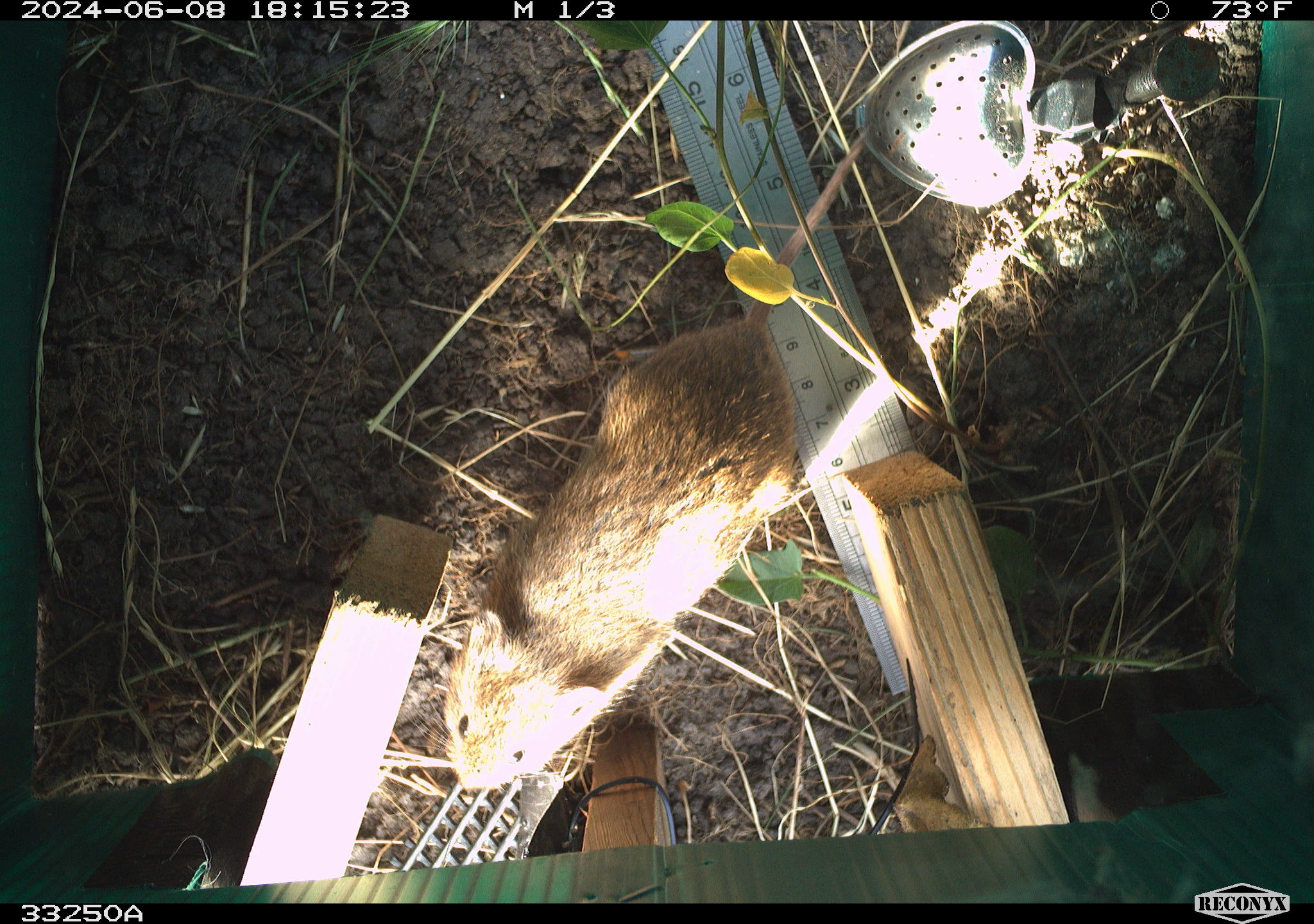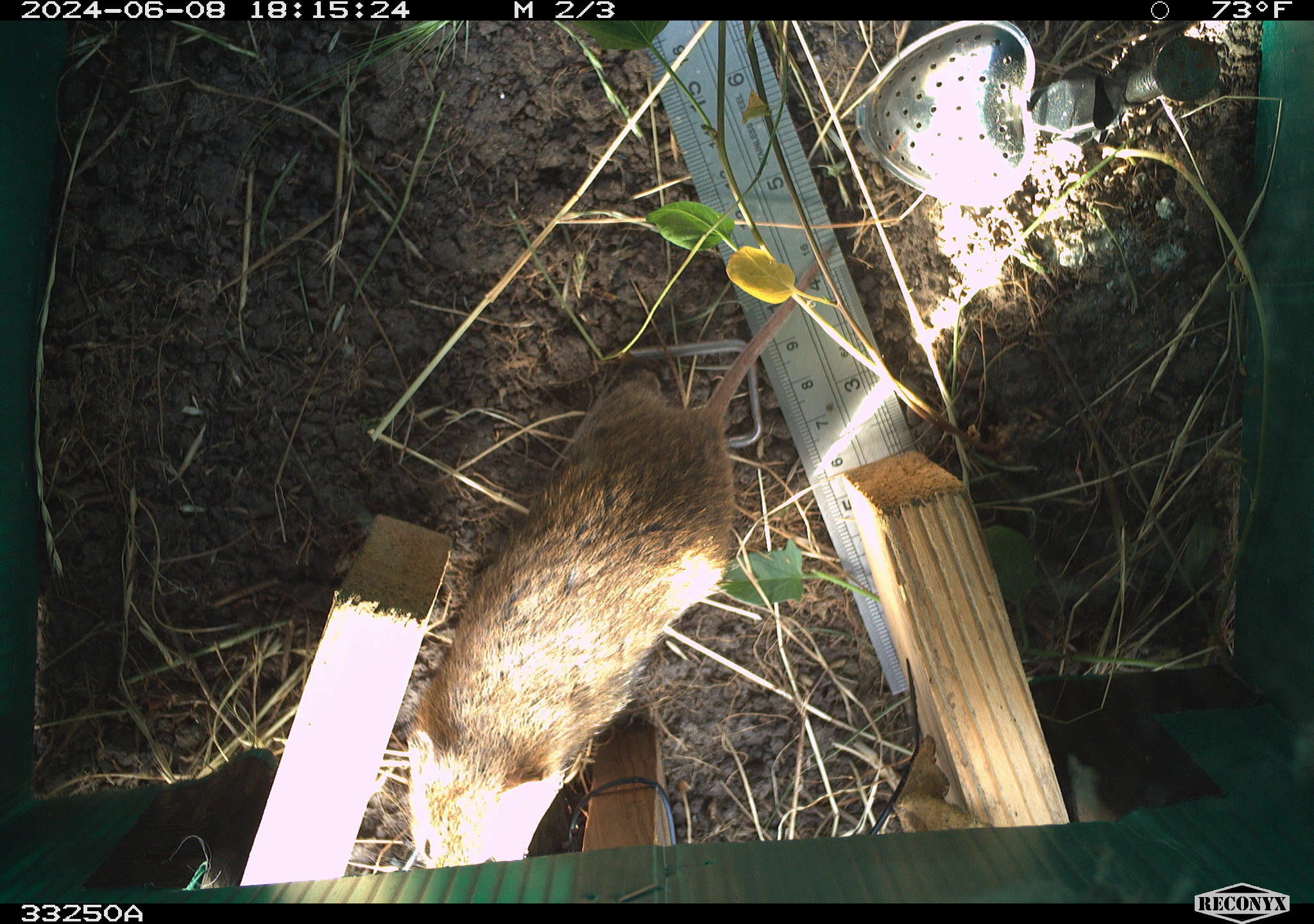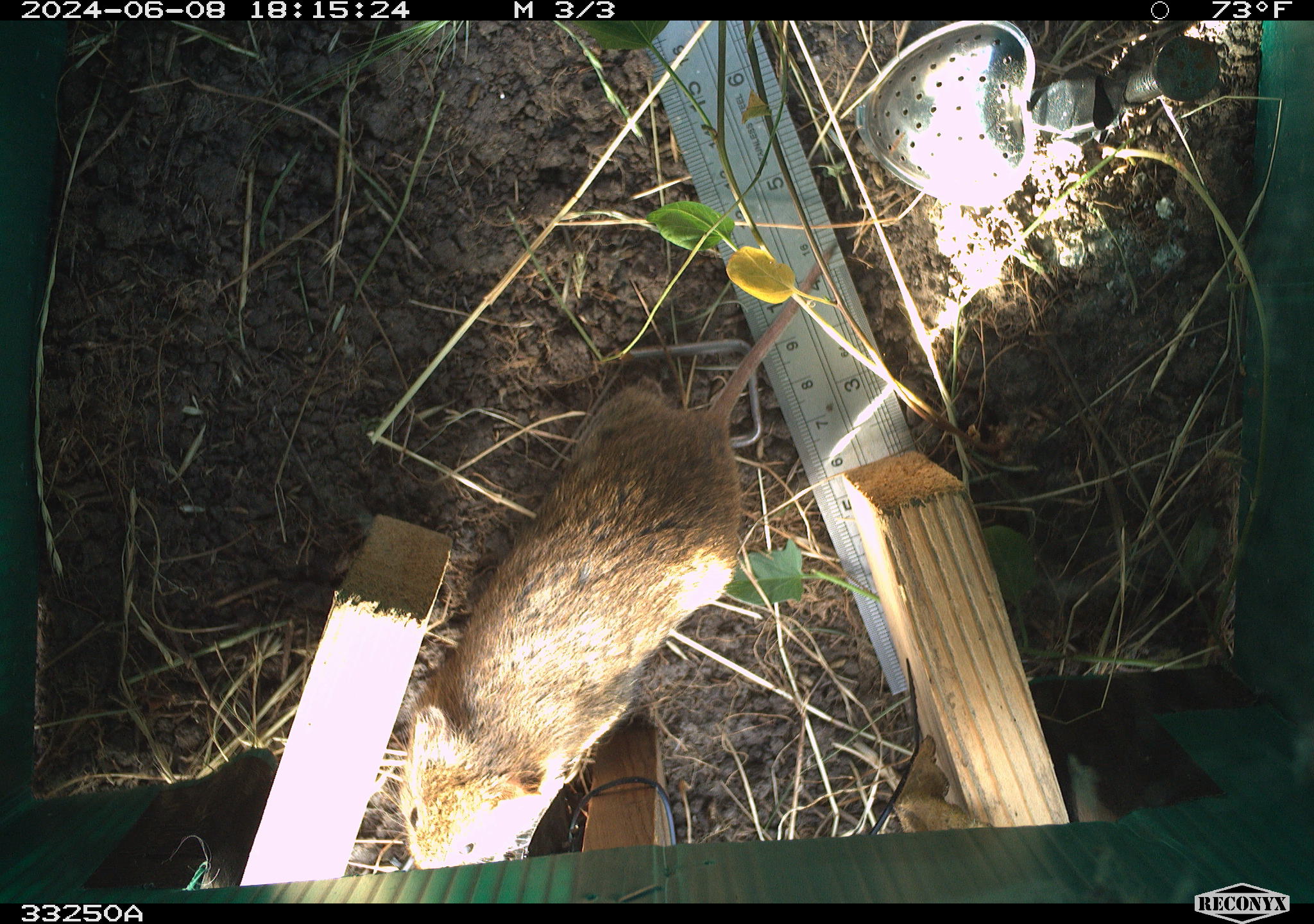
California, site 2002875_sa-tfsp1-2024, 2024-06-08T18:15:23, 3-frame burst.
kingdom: Animalia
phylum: Chordata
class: Mammalia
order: Rodentia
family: Cricetidae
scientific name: Arvicolinae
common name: voles, lemmings, and muskrats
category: arvicolinae subfamily